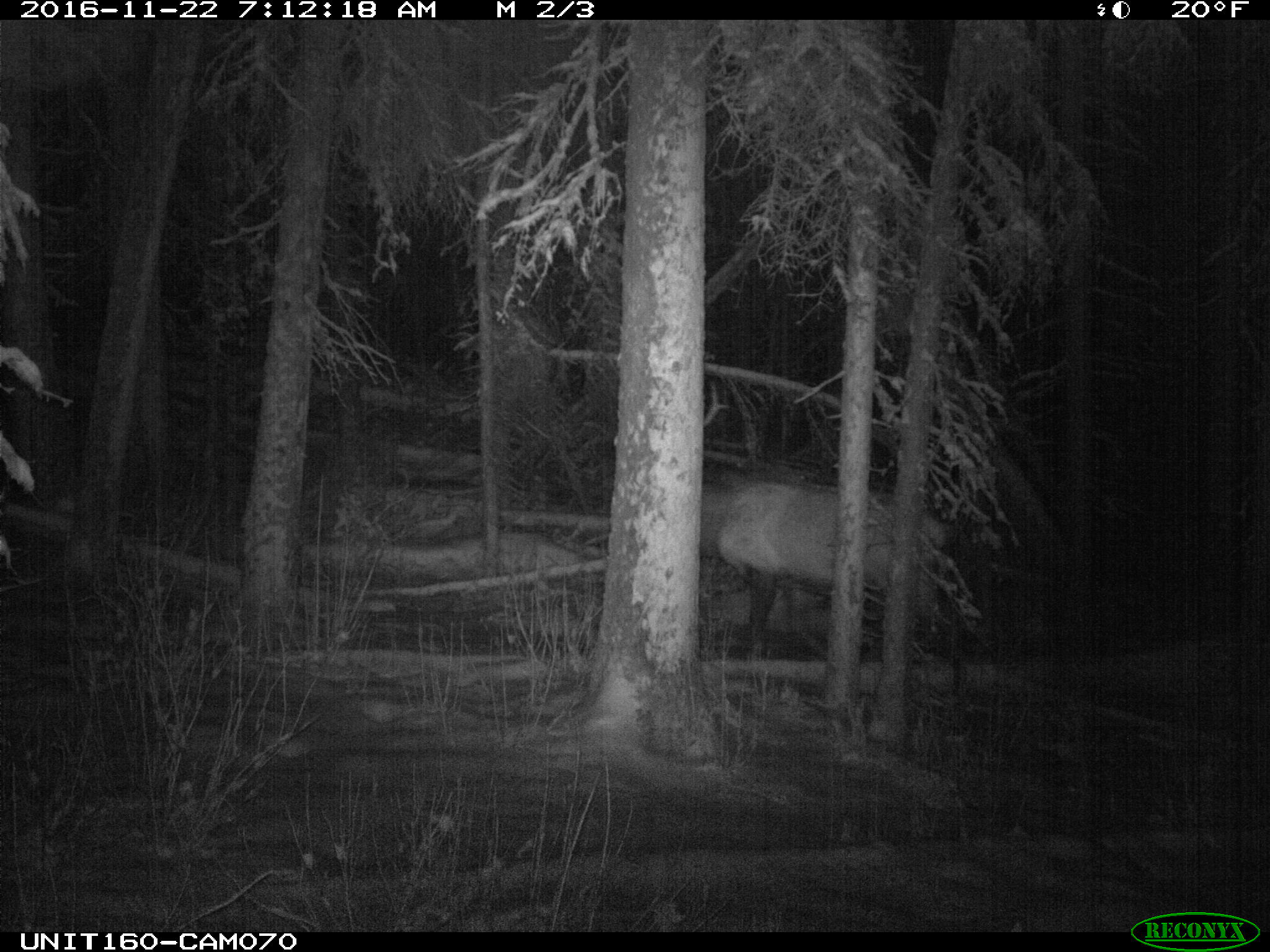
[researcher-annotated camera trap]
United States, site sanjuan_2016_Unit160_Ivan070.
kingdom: Animalia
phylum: Chordata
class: Mammalia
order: Artiodactyla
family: Cervidae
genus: Cervus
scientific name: Cervus elaphus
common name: red deer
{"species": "Cervus elaphus (red deer)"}